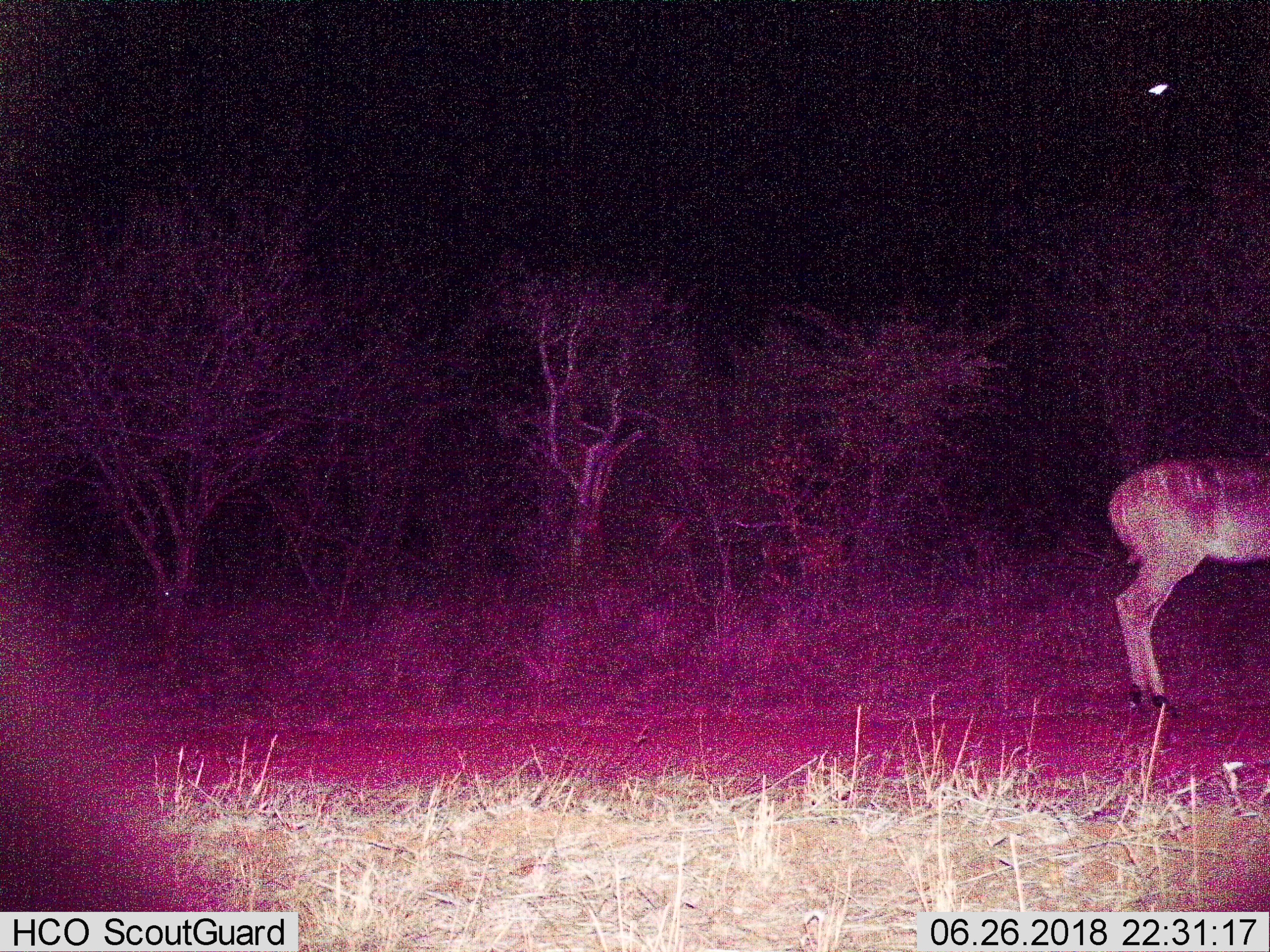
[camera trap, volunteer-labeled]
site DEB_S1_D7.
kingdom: Animalia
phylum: Chordata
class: Mammalia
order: Artiodactyla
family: Bovidae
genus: Tragelaphus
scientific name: Tragelaphus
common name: kudu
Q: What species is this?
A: Kudu (Tragelaphus).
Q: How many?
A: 1.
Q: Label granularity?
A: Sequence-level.